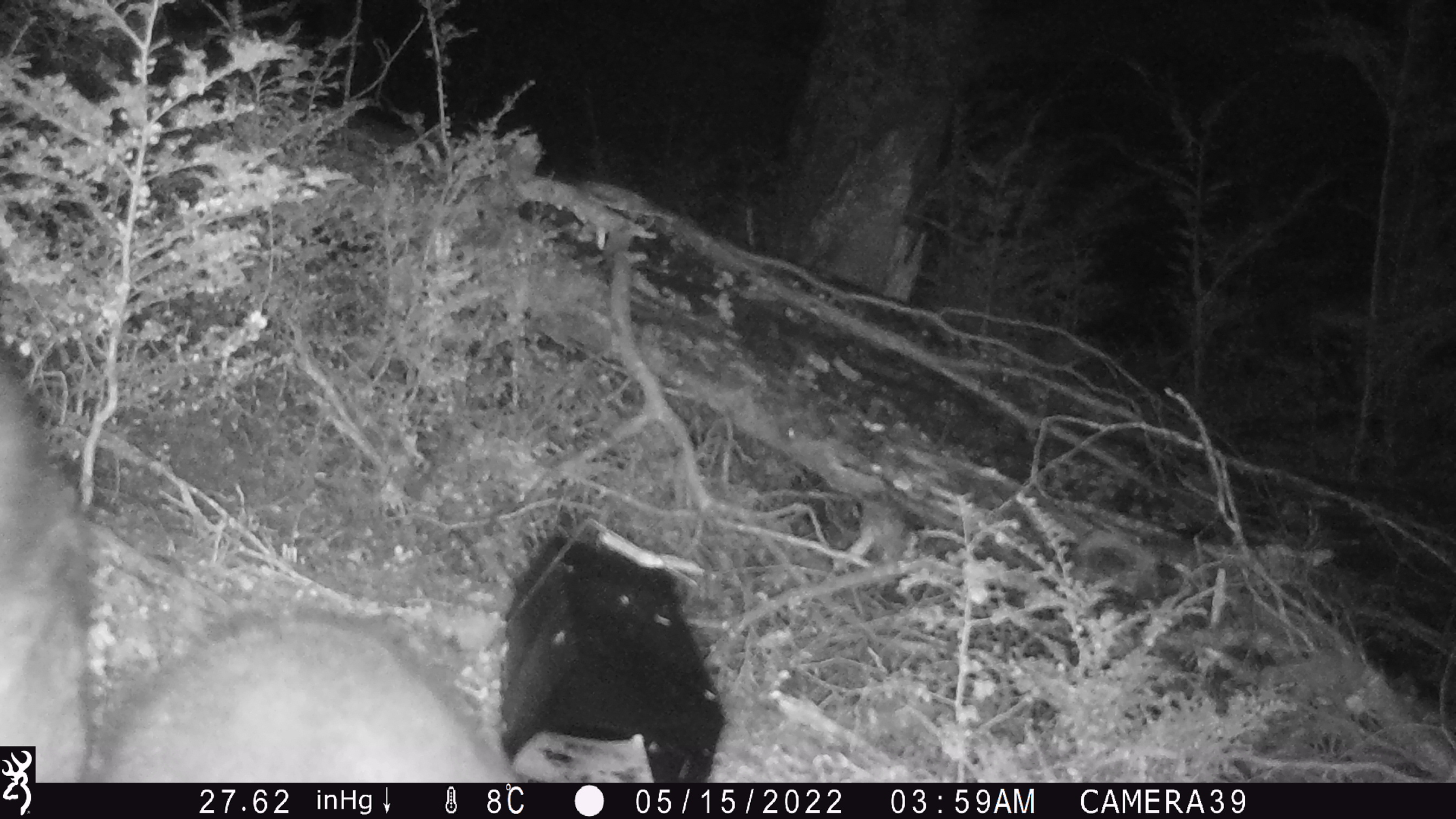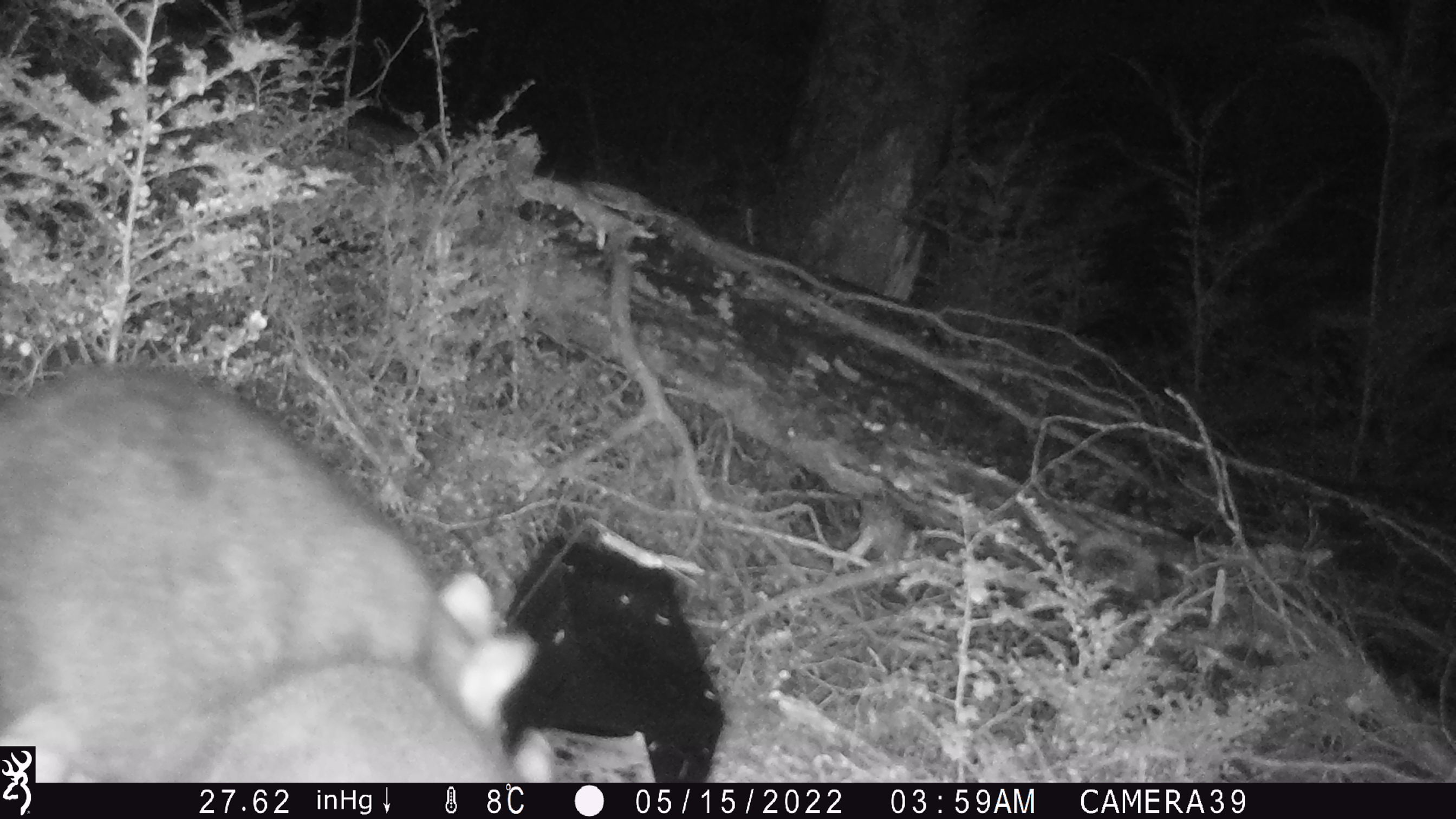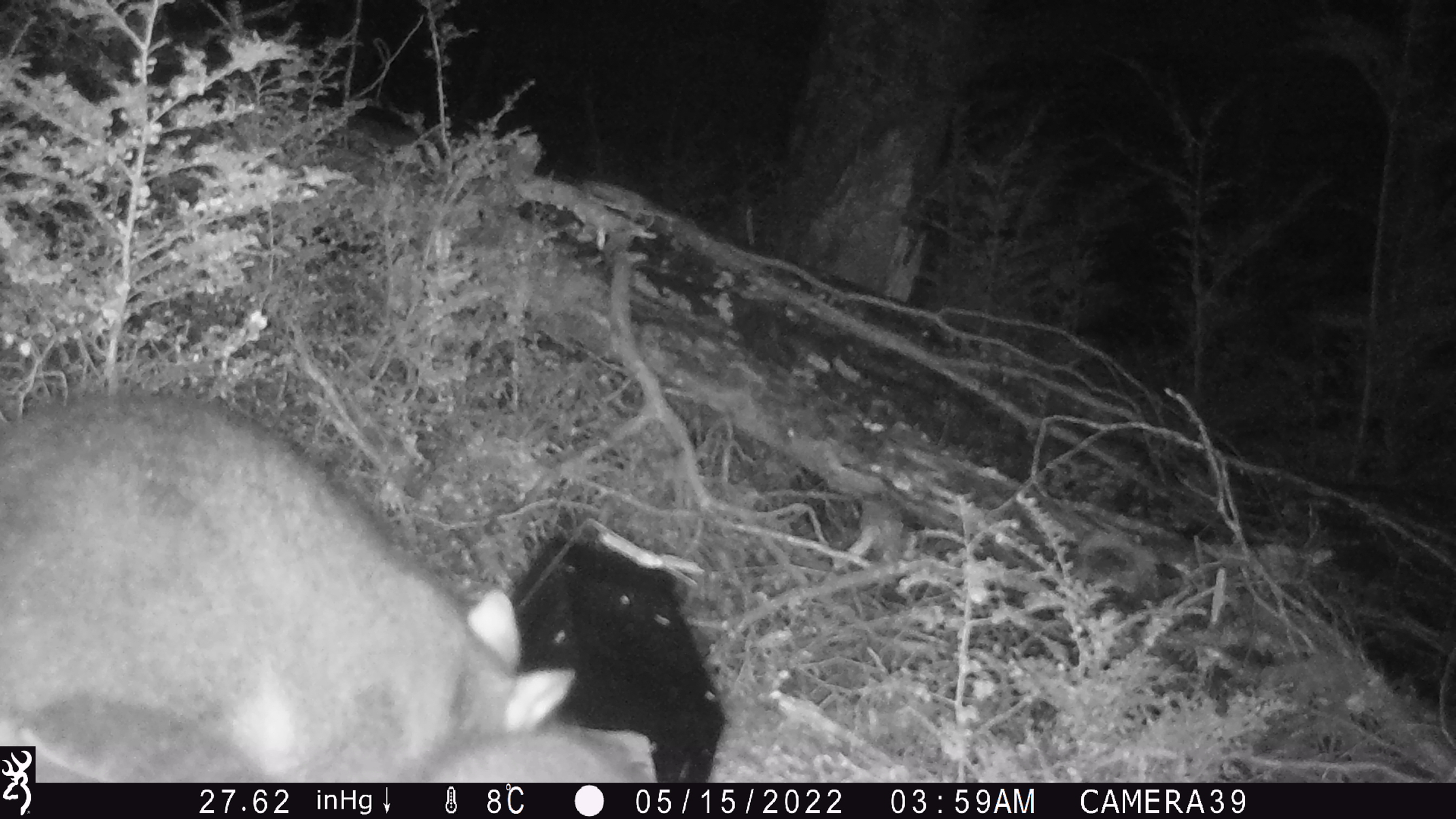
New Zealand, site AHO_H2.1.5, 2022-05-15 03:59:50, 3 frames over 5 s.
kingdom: Animalia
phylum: Chordata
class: Mammalia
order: Diprotodontia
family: Phalangeridae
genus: Trichosurus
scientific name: Trichosurus vulpecula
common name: common brushtail possum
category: possum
Possum (common brushtail possum) (Trichosurus vulpecula).